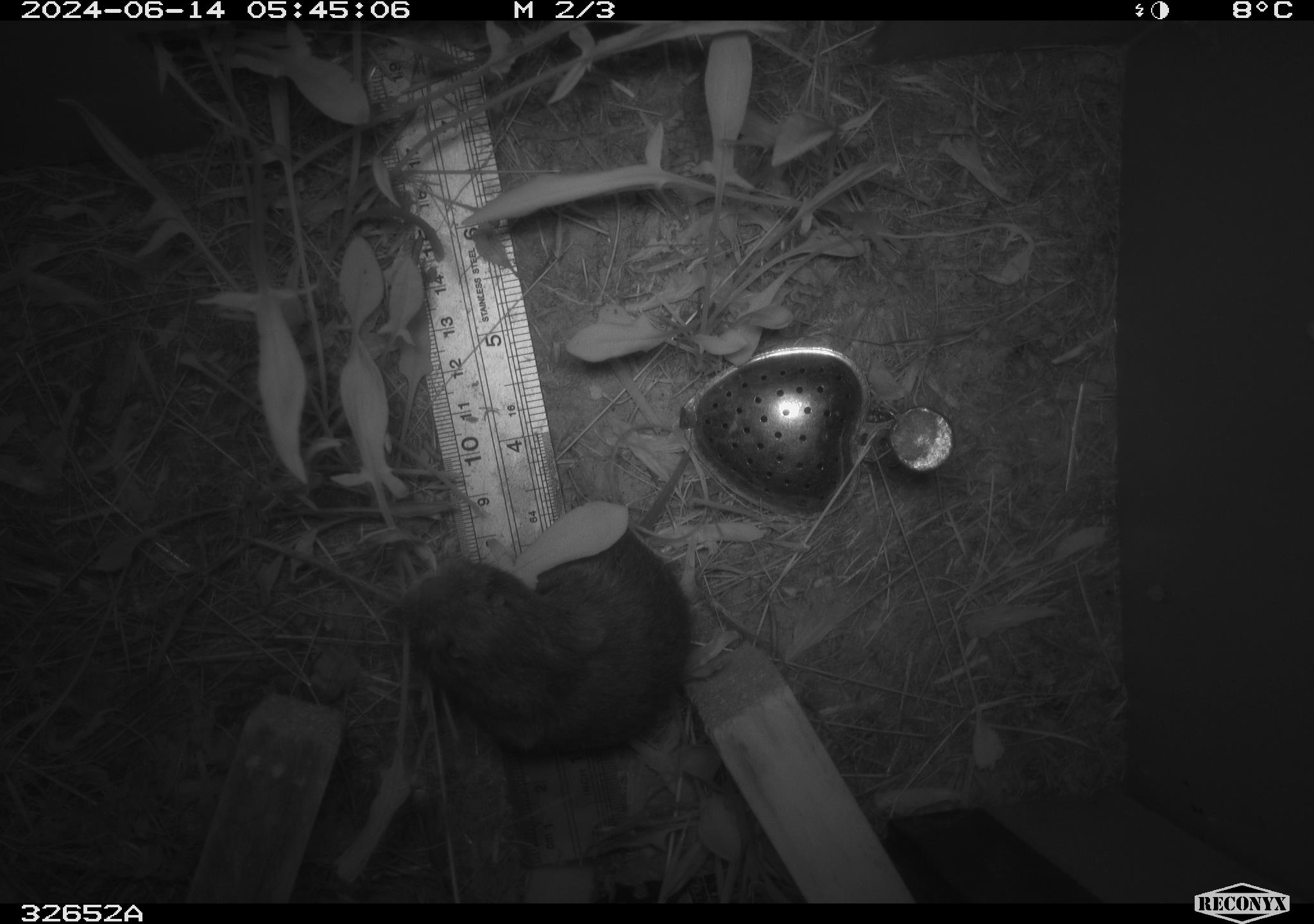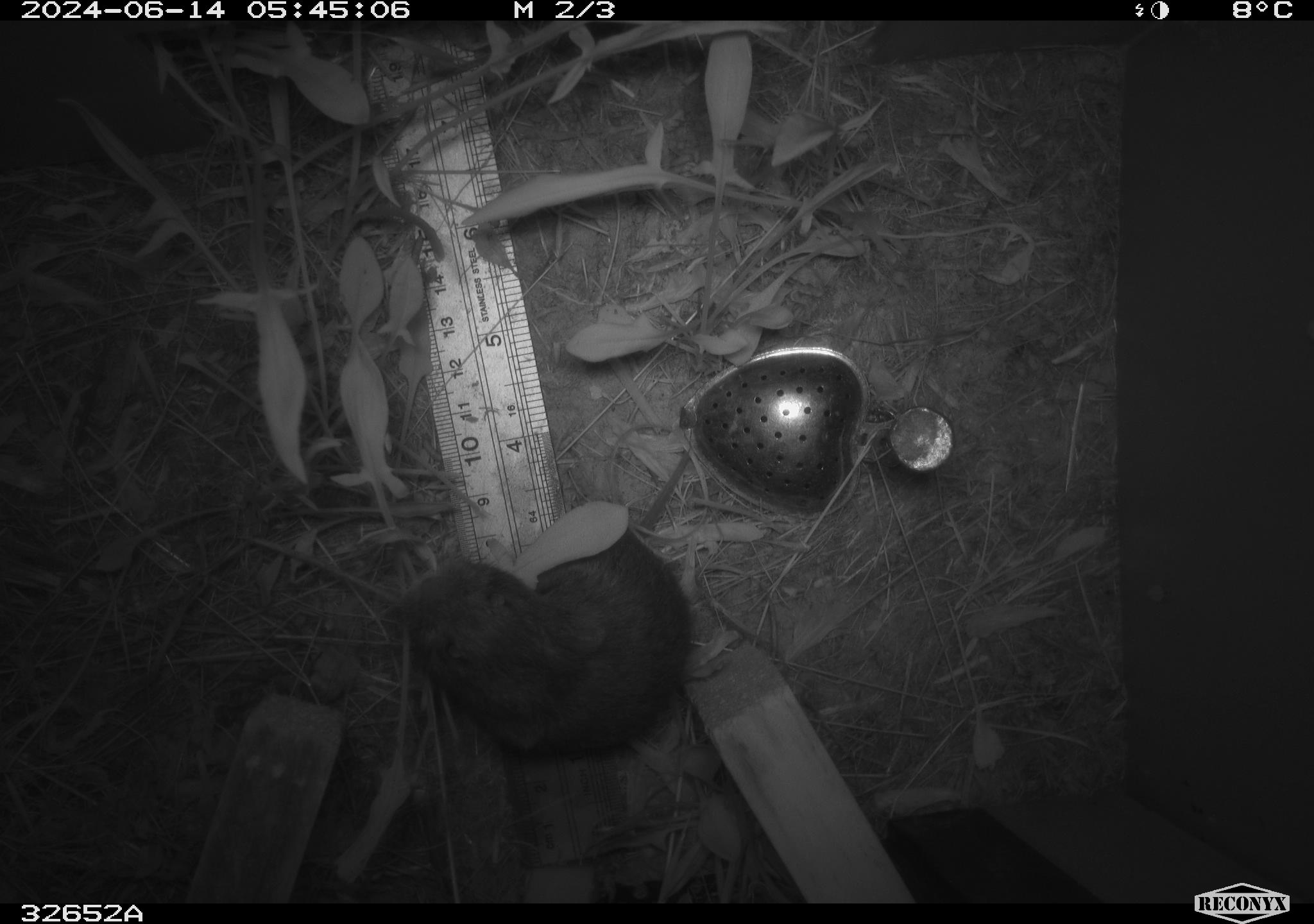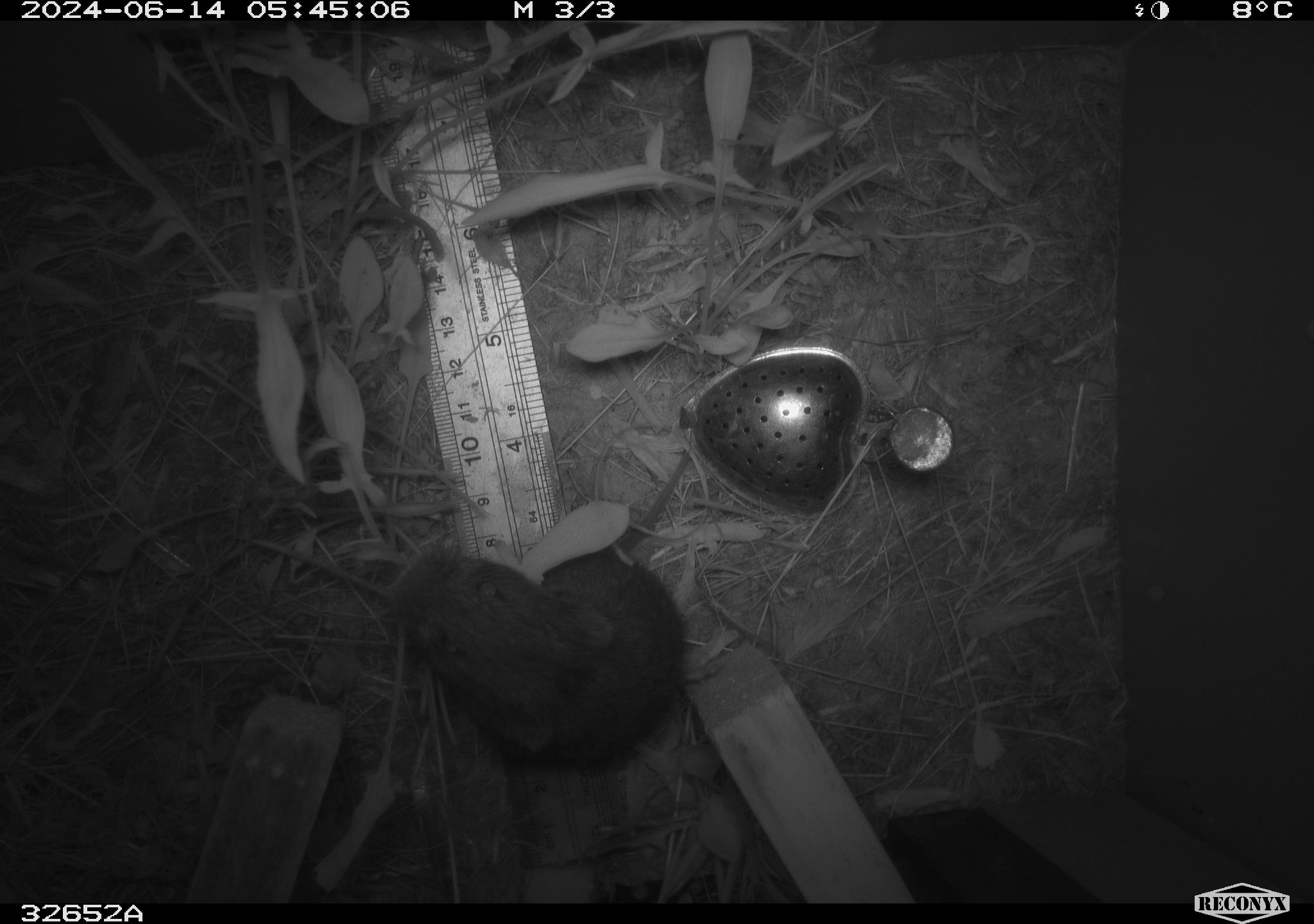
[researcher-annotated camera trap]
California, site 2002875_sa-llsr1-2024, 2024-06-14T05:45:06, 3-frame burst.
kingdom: Animalia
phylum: Chordata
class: Mammalia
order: Rodentia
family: Cricetidae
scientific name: Arvicolinae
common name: voles, lemmings, and muskrats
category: arvicolinae subfamily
Arvicolinae subfamily (voles, lemmings, and muskrats) (Arvicolinae).